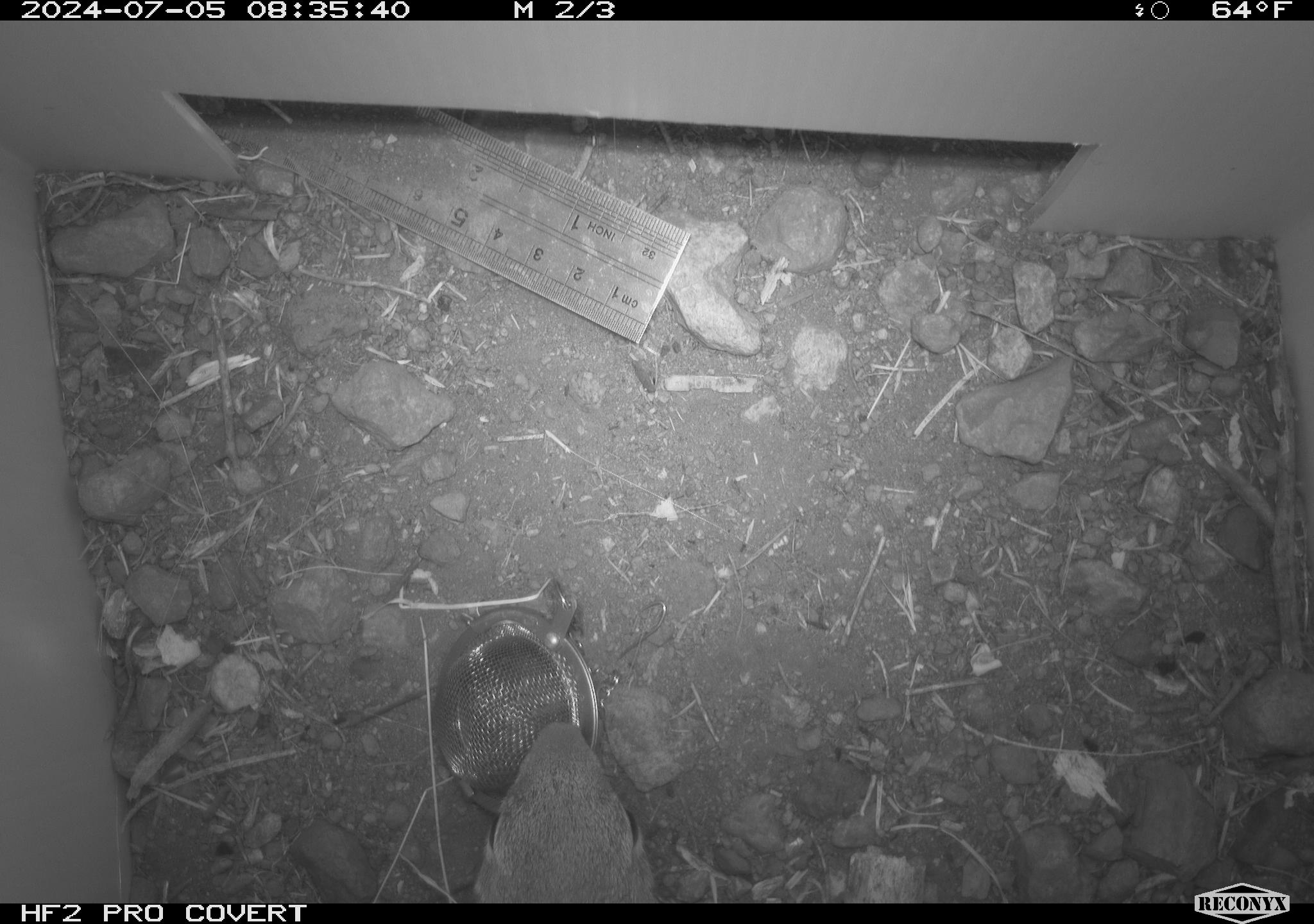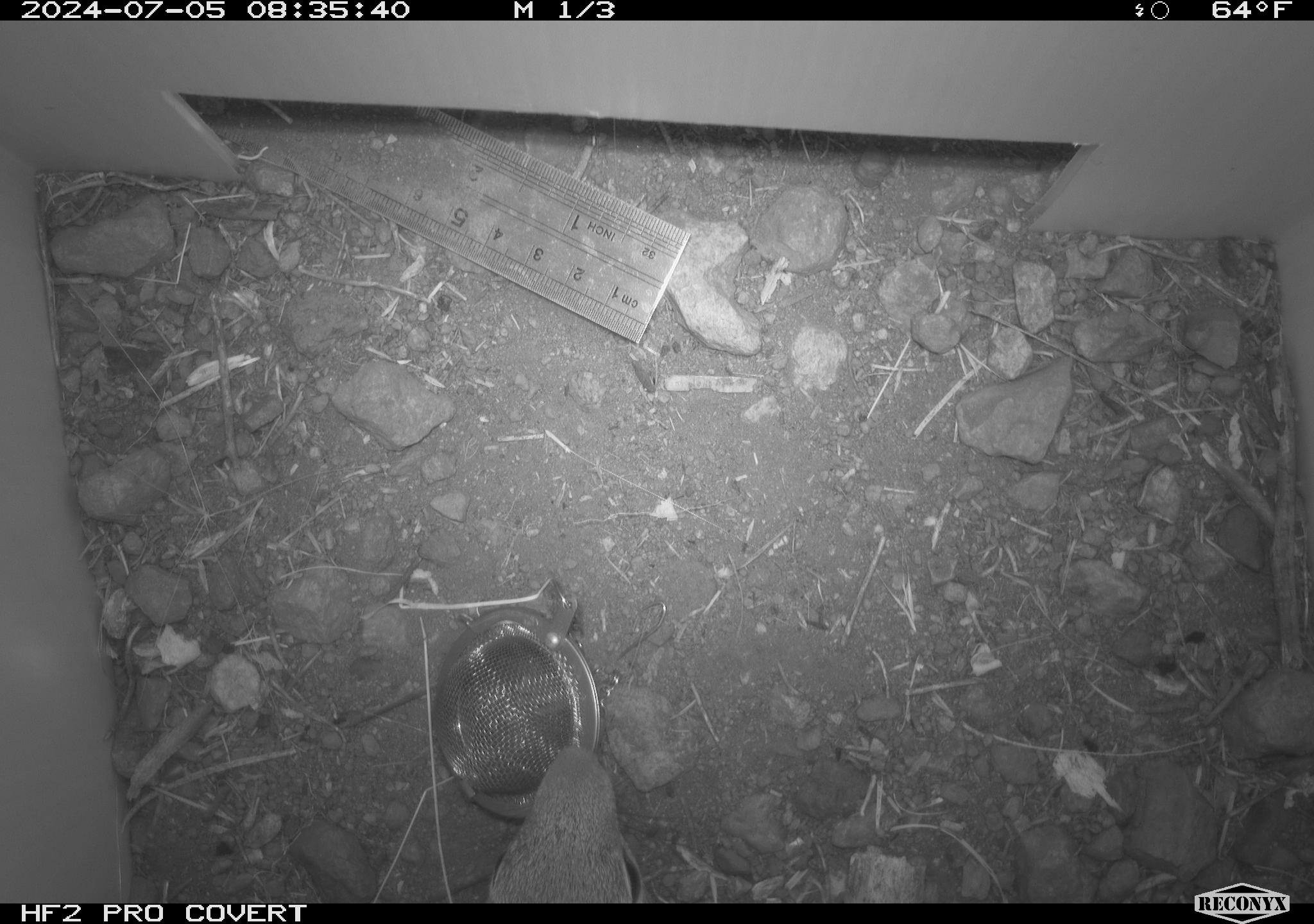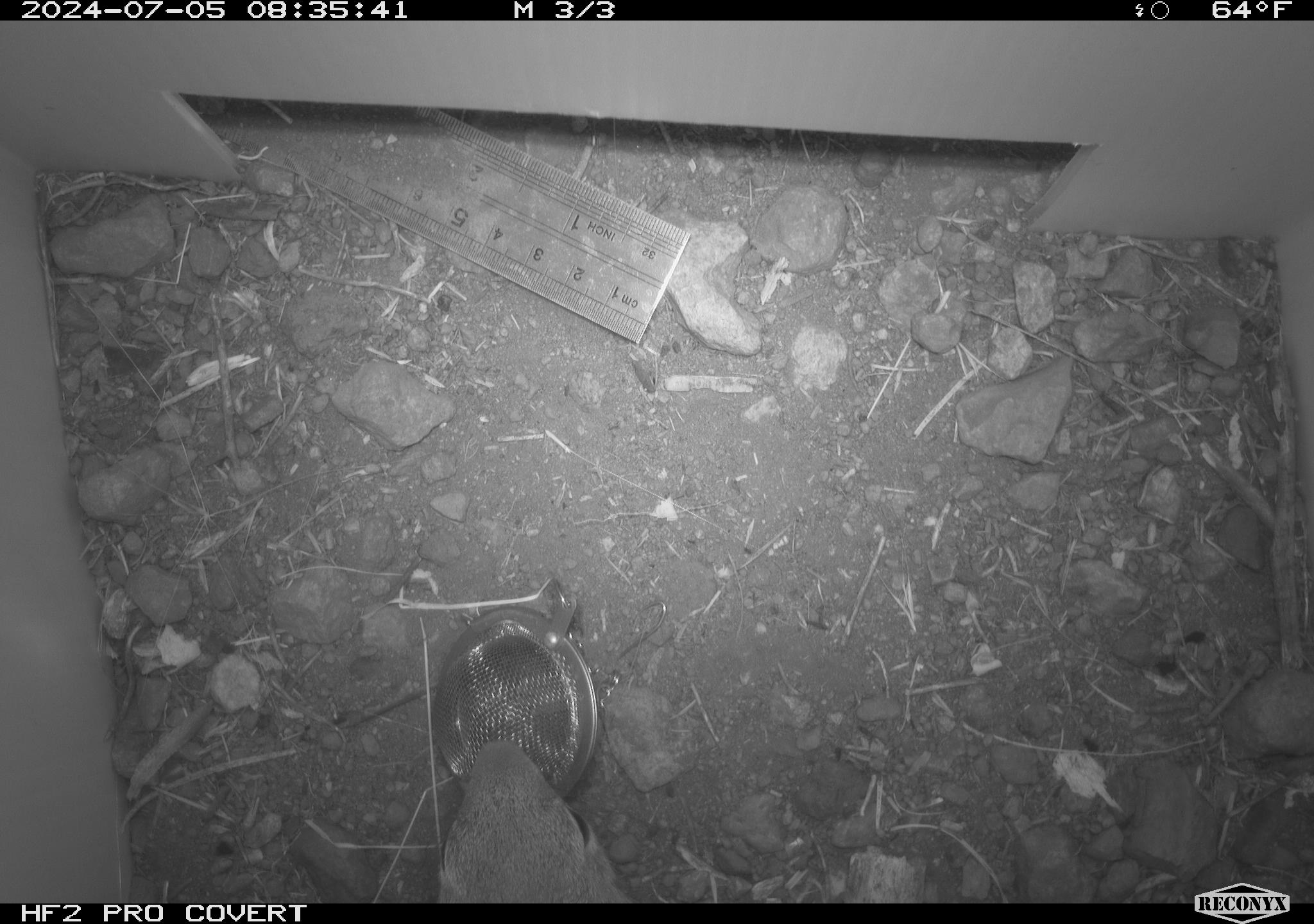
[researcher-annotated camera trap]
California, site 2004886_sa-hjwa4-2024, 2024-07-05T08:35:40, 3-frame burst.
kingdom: Animalia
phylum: Chordata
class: Mammalia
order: Rodentia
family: Sciuridae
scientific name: Sciuridae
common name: squirrels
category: sciuridae family